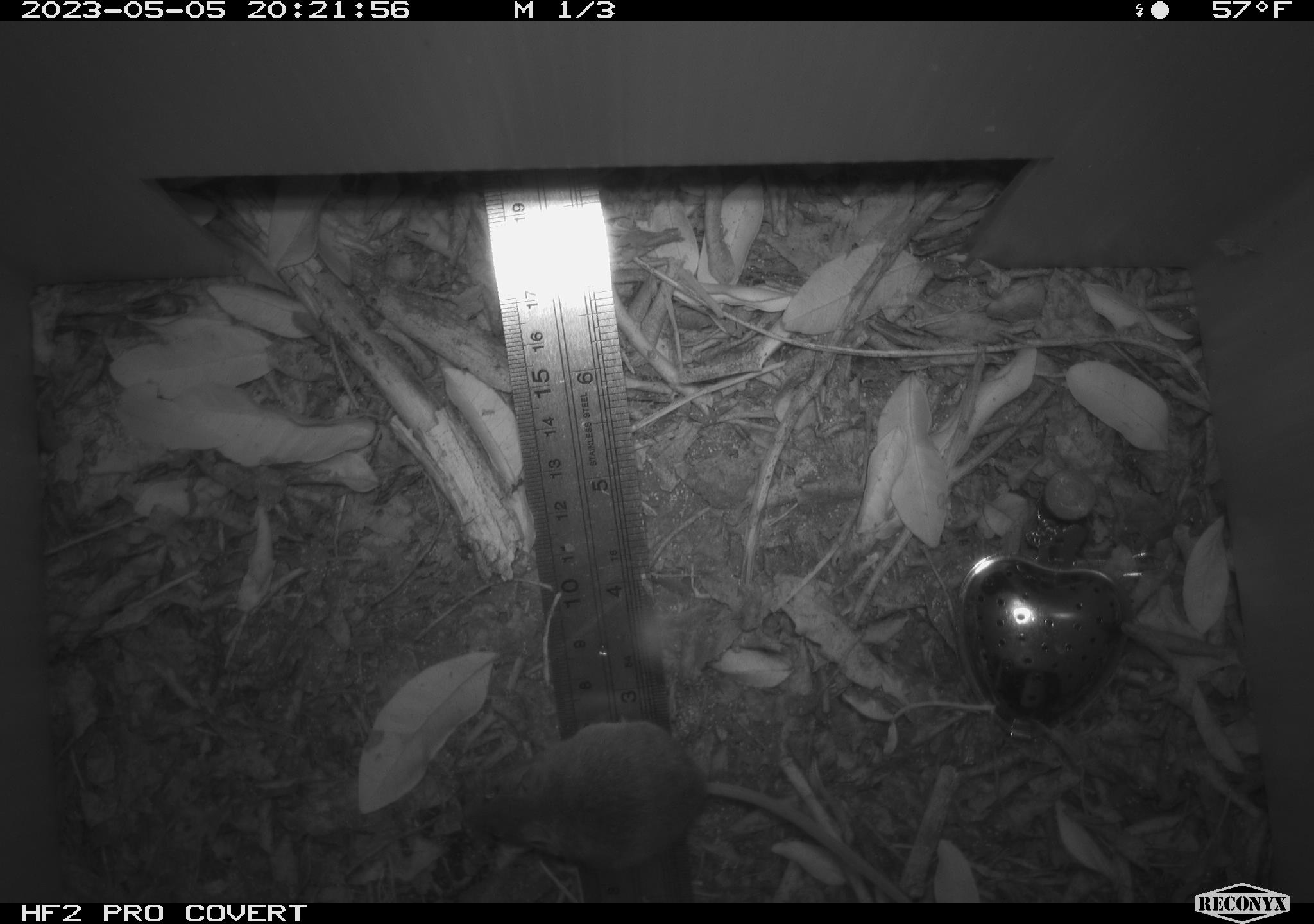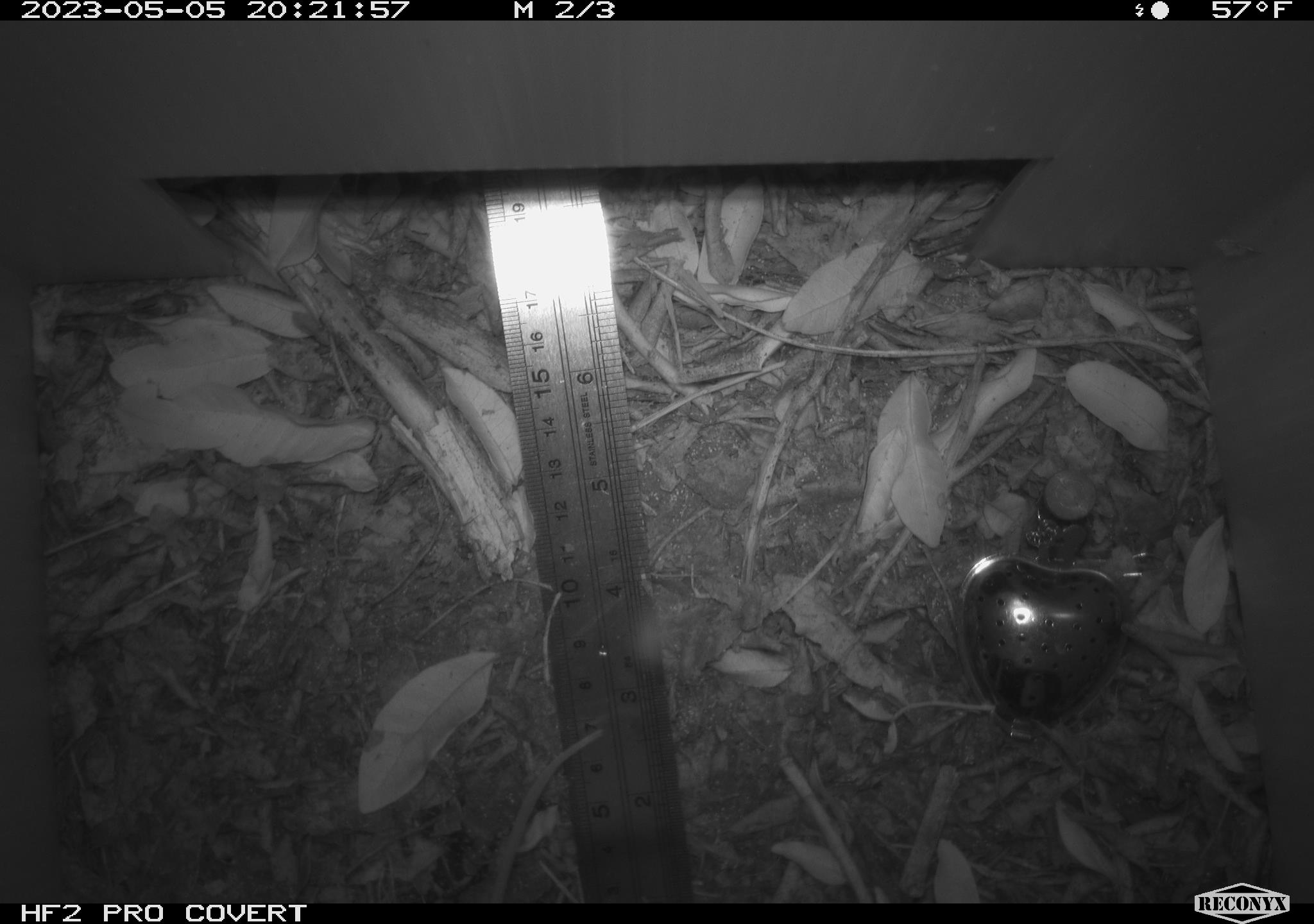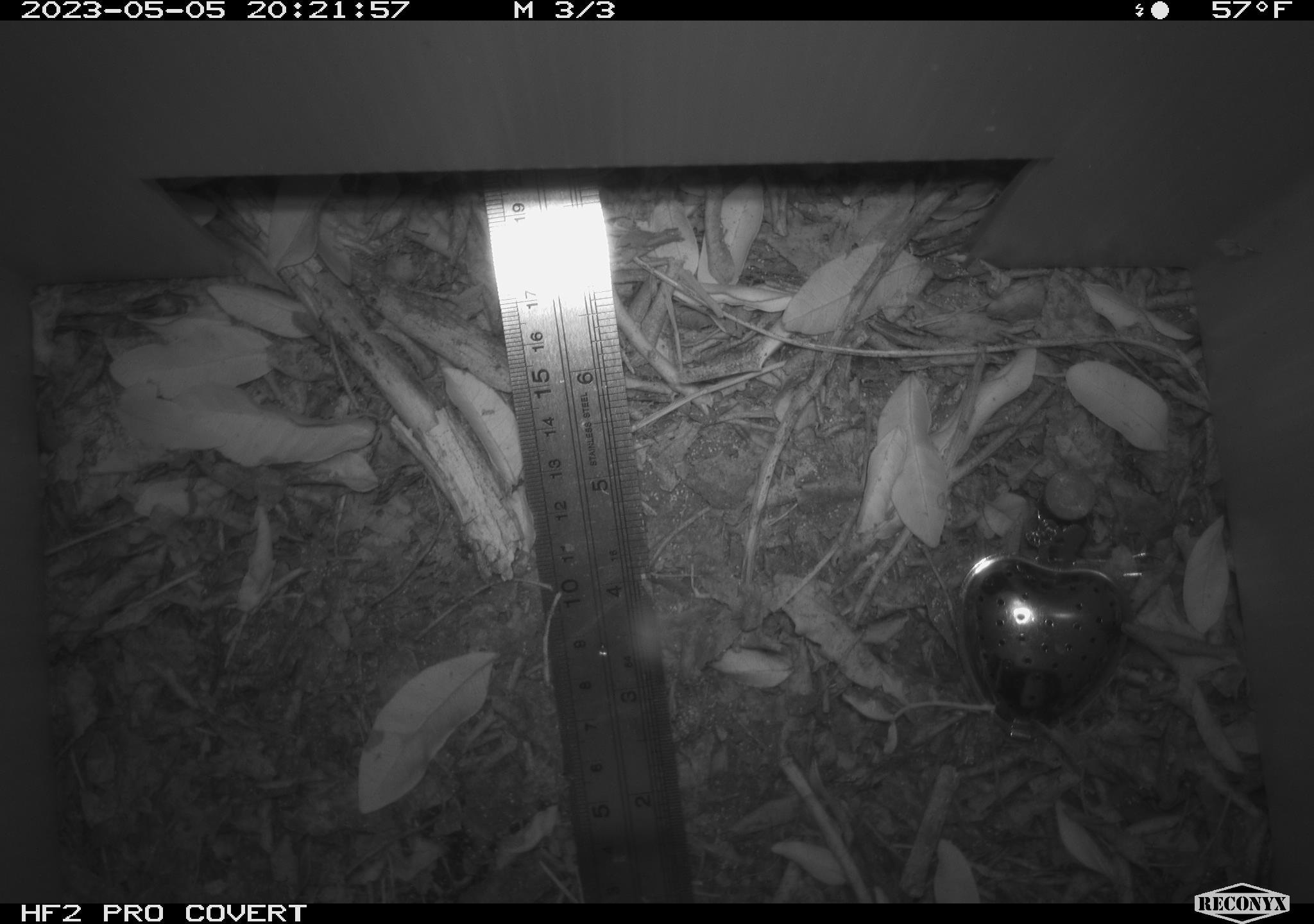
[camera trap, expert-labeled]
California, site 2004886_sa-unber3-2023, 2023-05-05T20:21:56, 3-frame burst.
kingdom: Animalia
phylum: Chordata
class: Mammalia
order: Rodentia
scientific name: Rodentia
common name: mouse species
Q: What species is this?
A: Mouse species (Rodentia).